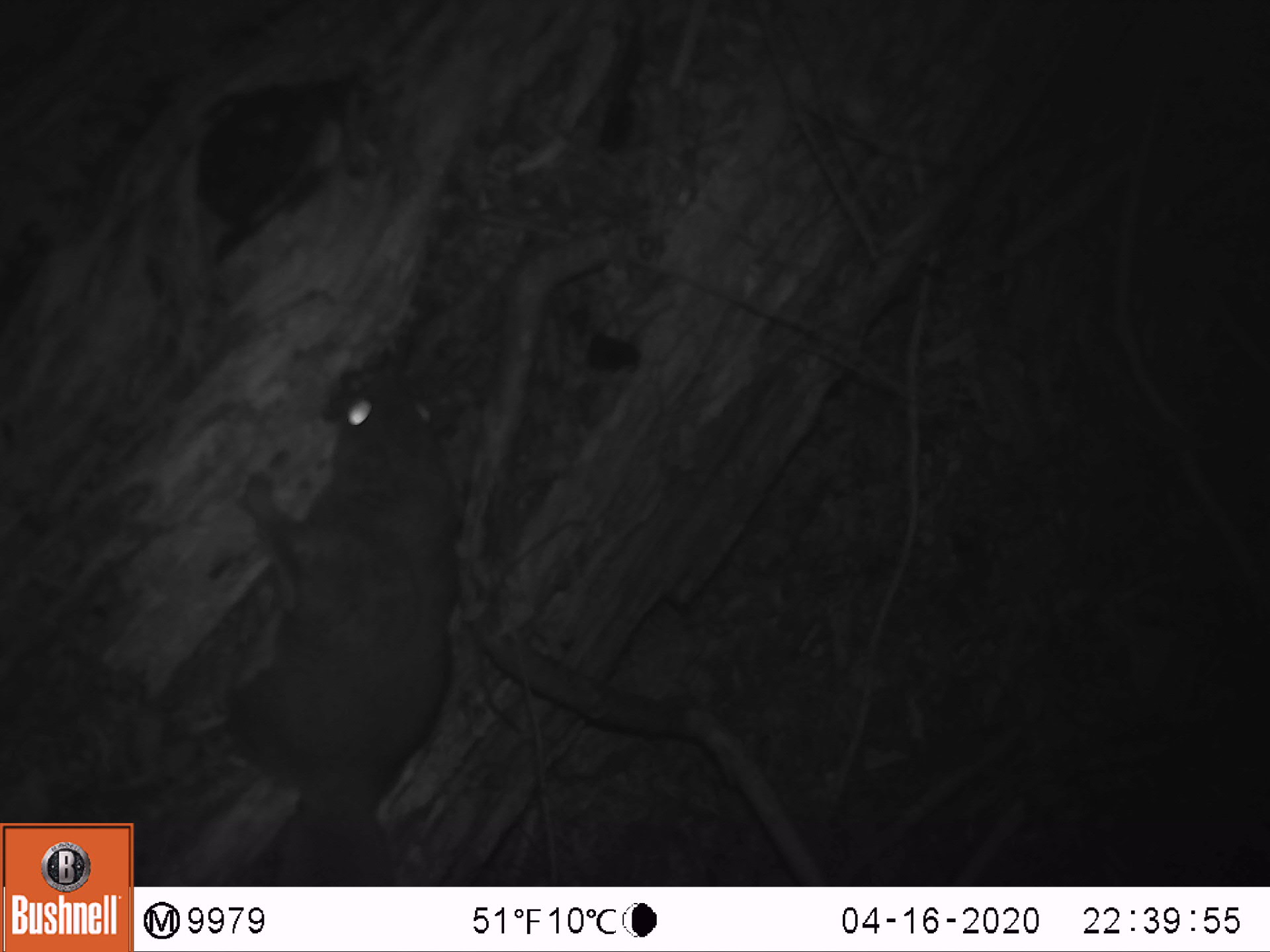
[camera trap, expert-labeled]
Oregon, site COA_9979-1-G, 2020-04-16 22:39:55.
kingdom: Animalia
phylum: Chordata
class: Mammalia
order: Rodentia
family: Sciuridae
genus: Glaucomys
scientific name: Glaucomys oregonensis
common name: humboldt's flying squirrel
Humboldt's flying squirrel (Glaucomys oregonensis).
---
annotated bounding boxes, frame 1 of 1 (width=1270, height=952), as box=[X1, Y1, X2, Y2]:
humboldt's flying squirrel: box=[196, 347, 468, 878]